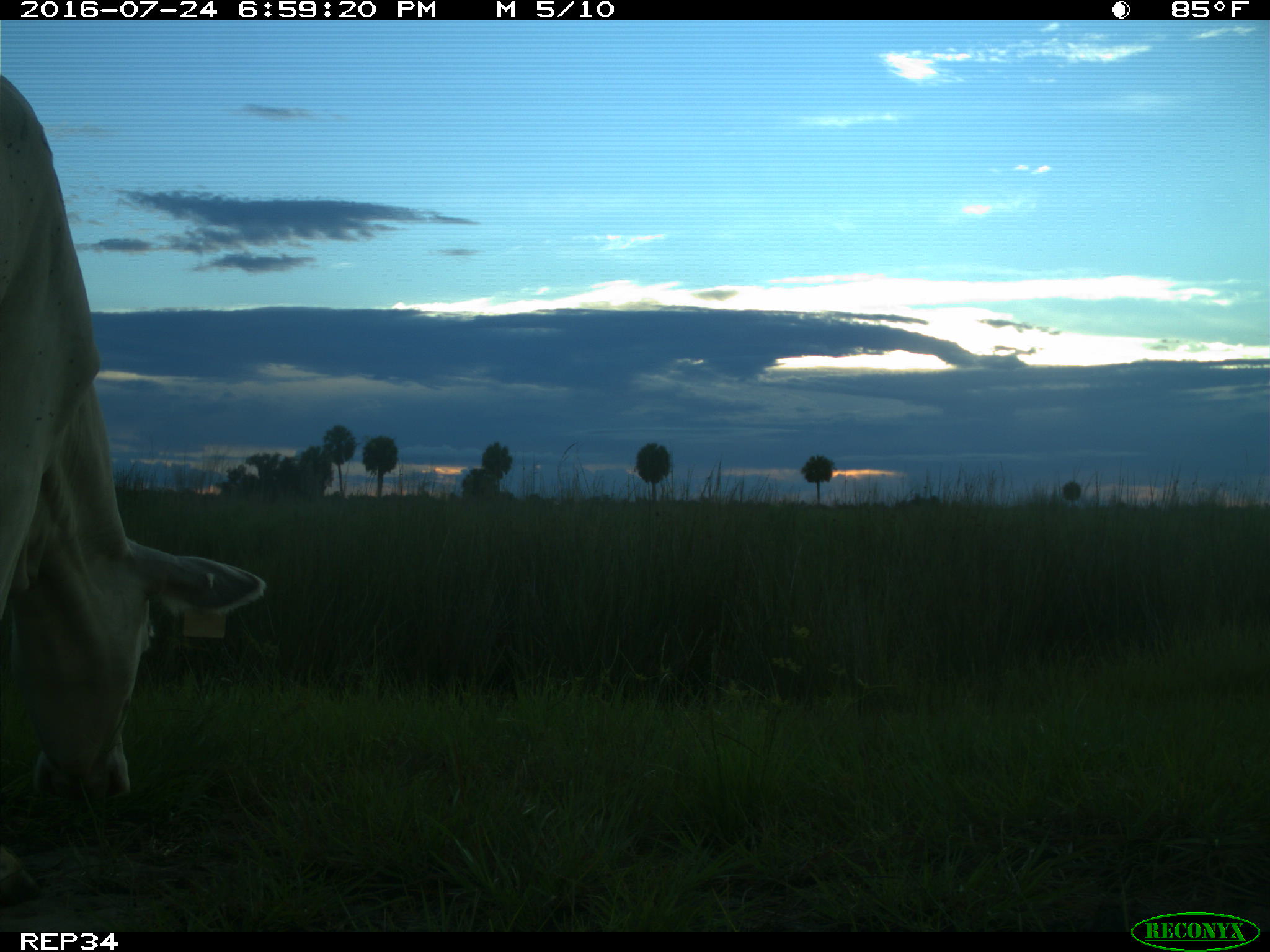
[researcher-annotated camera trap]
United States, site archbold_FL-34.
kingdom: Animalia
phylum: Chordata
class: Mammalia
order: Artiodactyla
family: Bovidae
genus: Bos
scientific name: Bos taurus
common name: domestic cow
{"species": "Bos taurus (domestic cow)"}